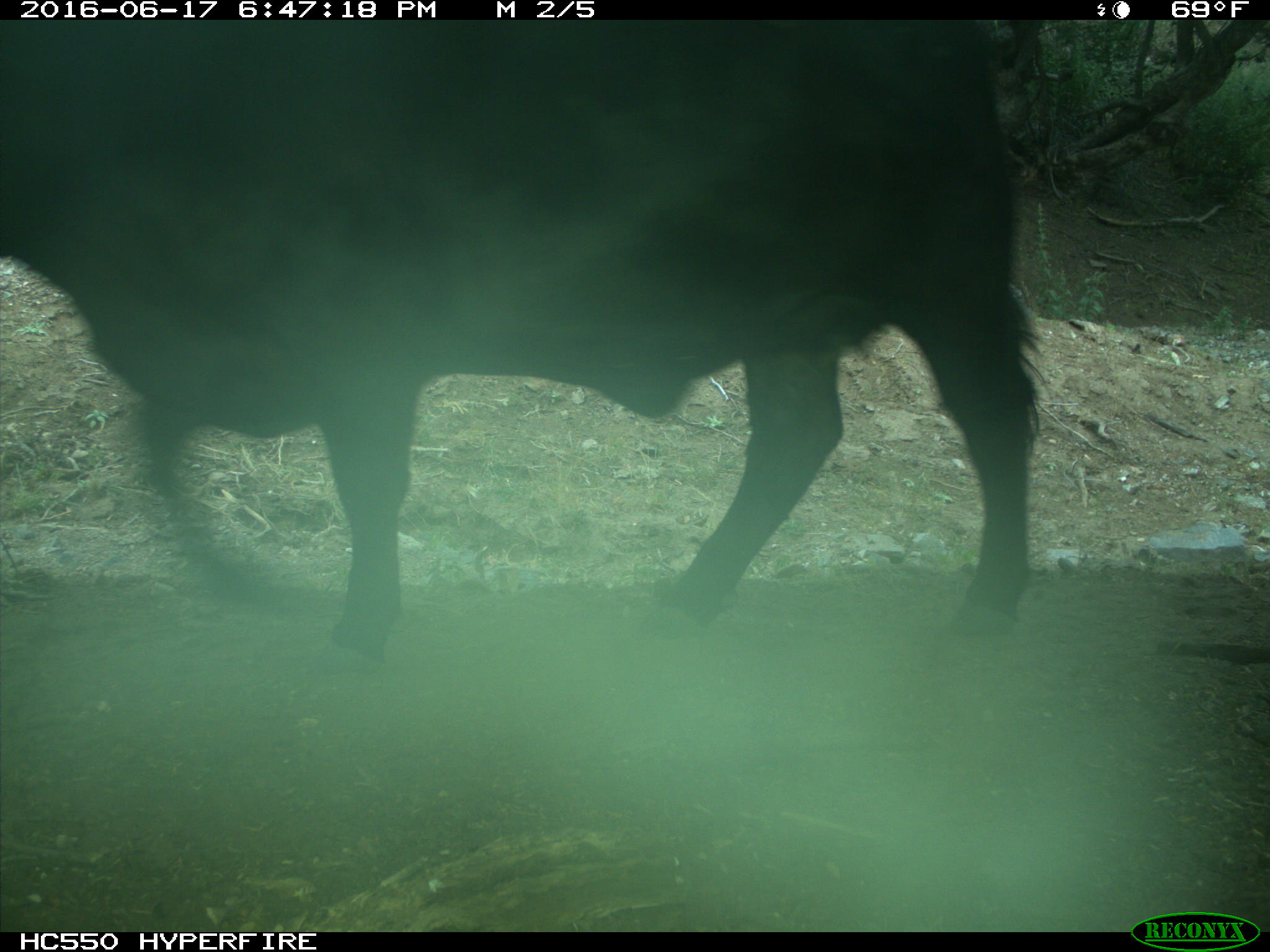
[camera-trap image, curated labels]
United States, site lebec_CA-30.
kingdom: Animalia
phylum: Chordata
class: Mammalia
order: Artiodactyla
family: Bovidae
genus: Bos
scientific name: Bos taurus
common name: domestic cow